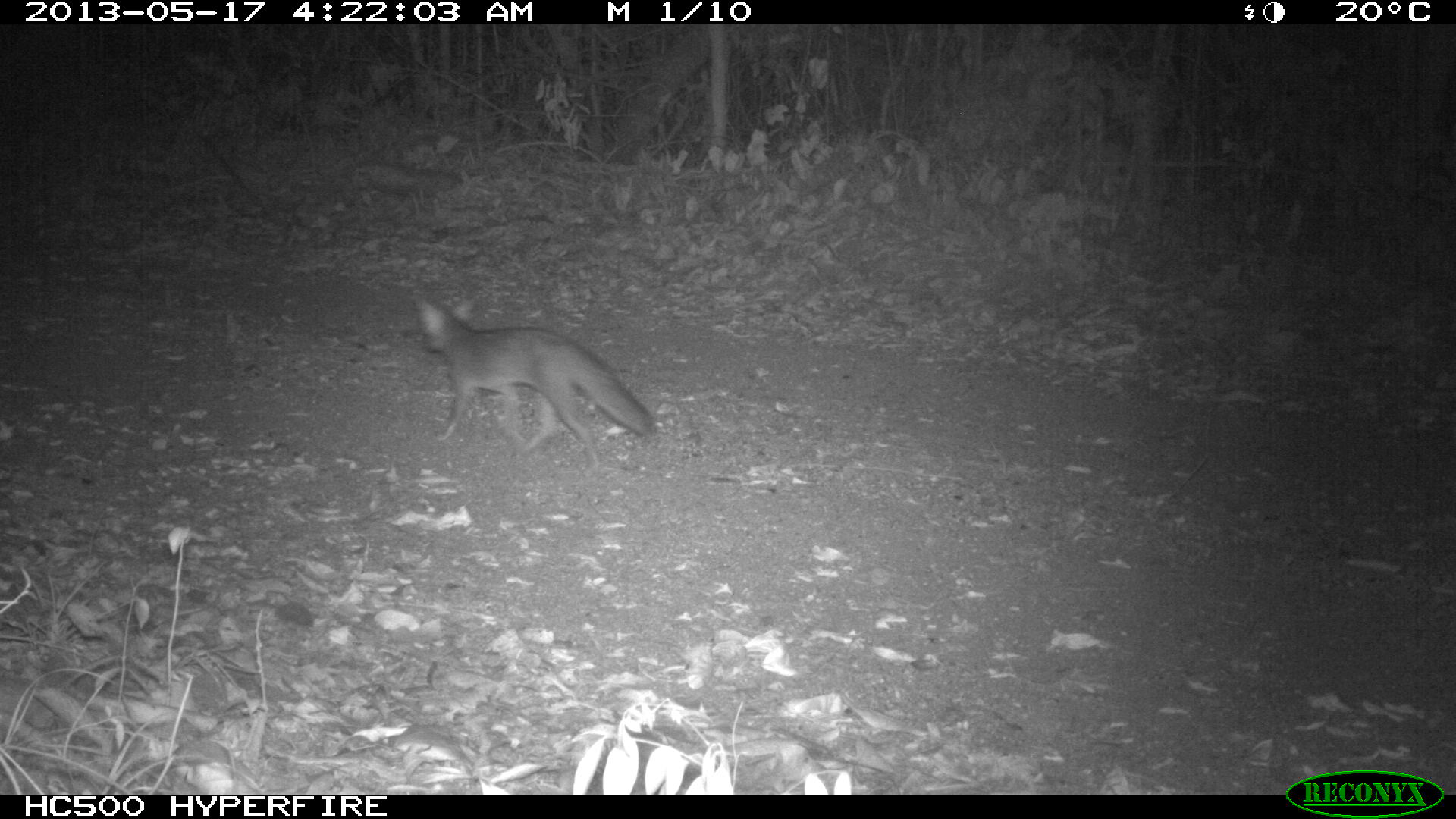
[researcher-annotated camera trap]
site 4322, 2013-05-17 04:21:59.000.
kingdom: Animalia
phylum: Chordata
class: Mammalia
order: Carnivora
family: Canidae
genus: Urocyon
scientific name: Urocyon cinereoargenteus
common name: gray fox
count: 1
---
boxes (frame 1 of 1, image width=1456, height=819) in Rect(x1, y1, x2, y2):
urocyon cinereoargenteus: Rect(412, 296, 655, 478)